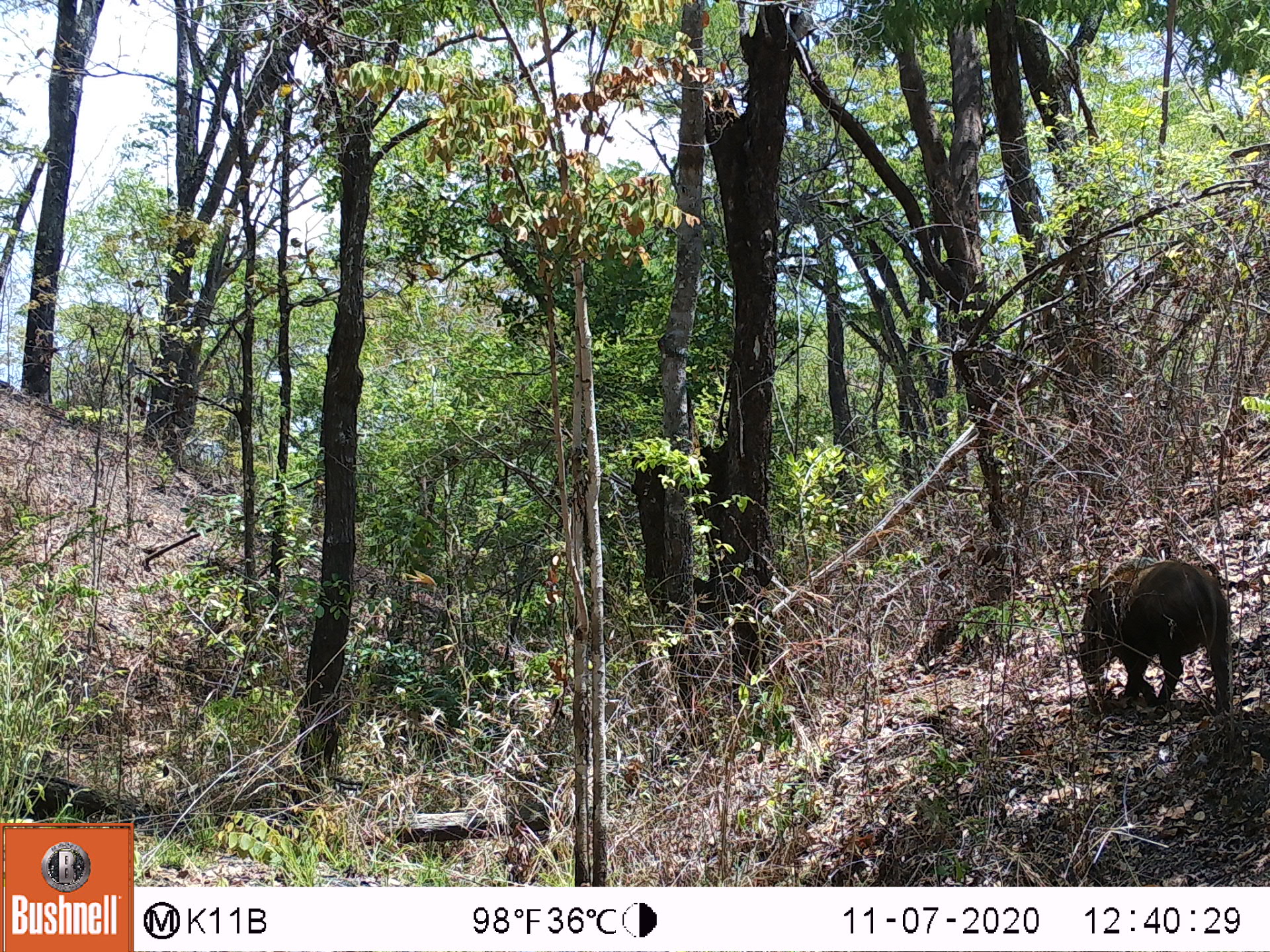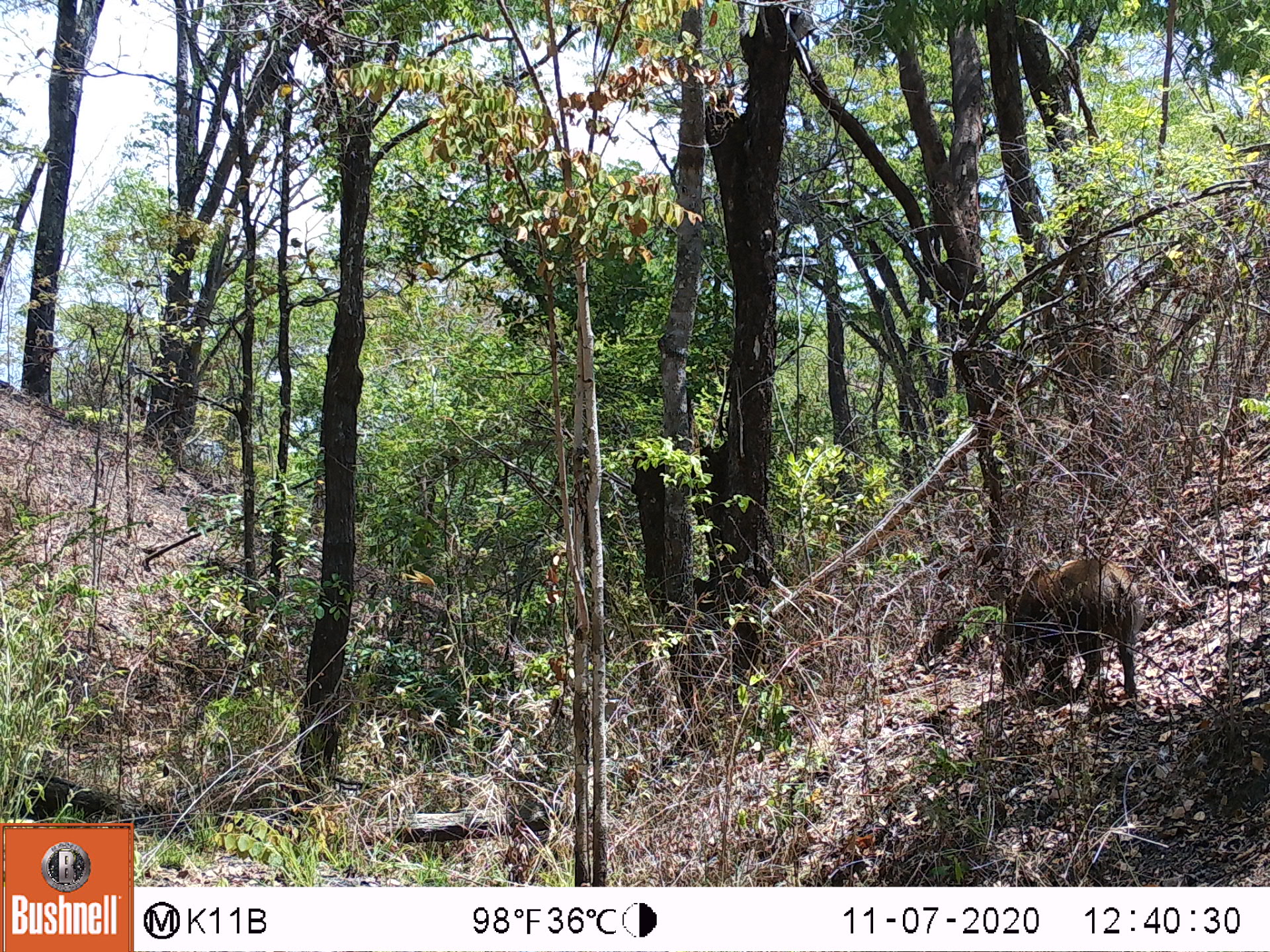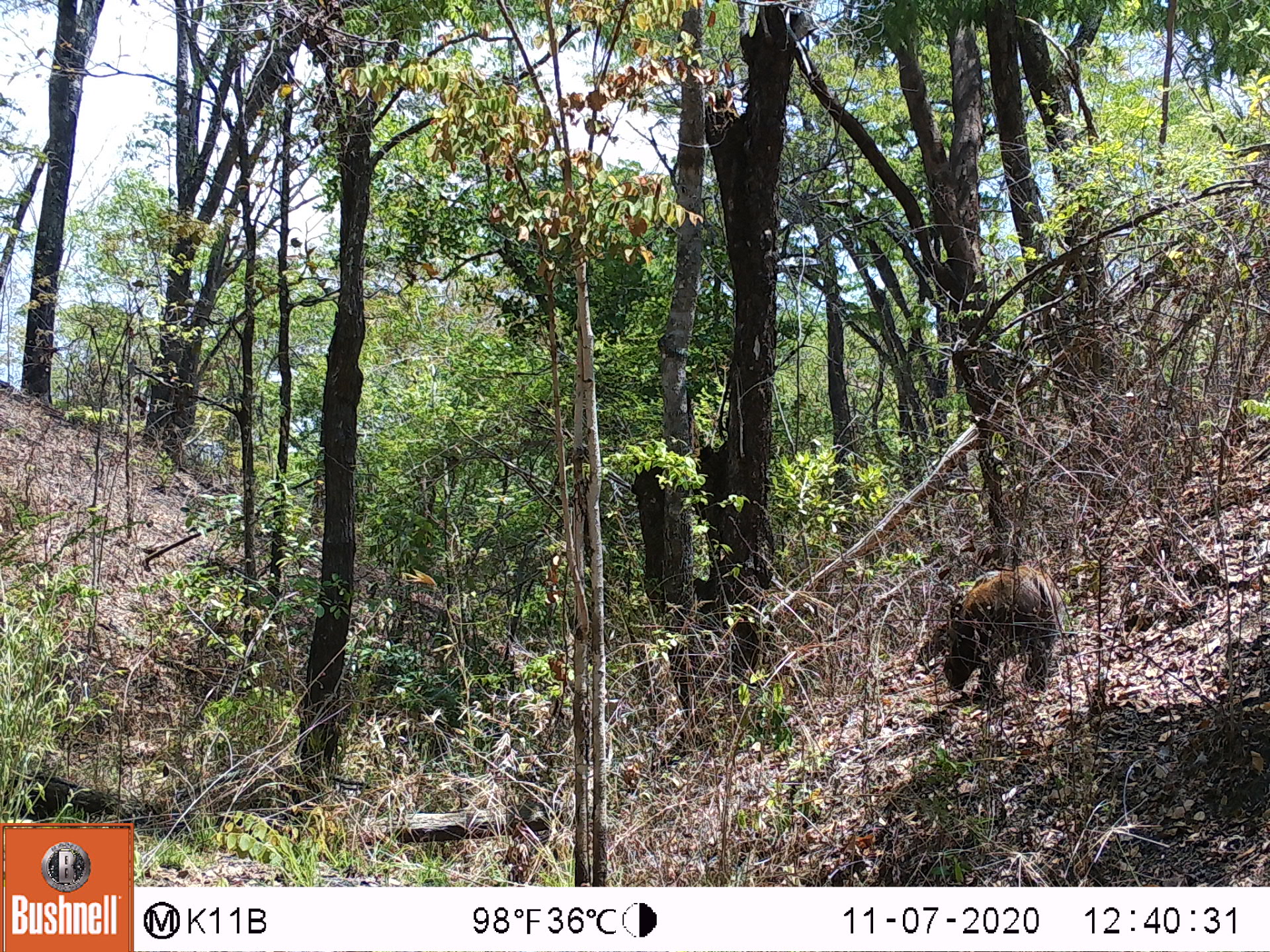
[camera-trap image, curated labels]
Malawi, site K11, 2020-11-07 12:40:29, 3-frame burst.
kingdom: Animalia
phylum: Chordata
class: Mammalia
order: Artiodactyla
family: Suidae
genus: Phacochoerus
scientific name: Phacochoerus africanus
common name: common warthog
Common warthog (Phacochoerus africanus), count 1.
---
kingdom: Animalia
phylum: Chordata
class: Mammalia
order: Artiodactyla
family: Suidae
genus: Potamochoerus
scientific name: Potamochoerus larvatus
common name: bushpig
Bushpig (Potamochoerus larvatus), count 1.